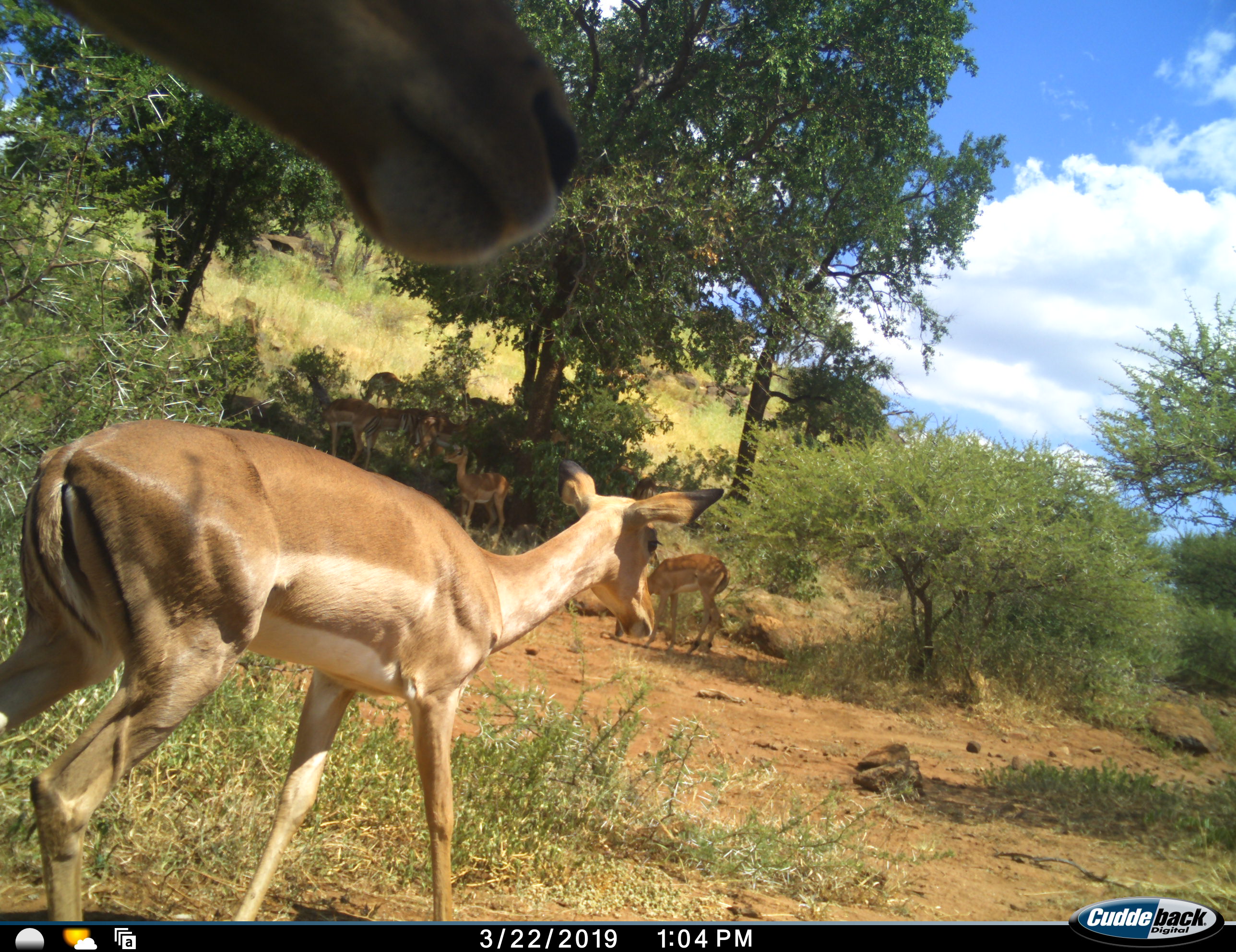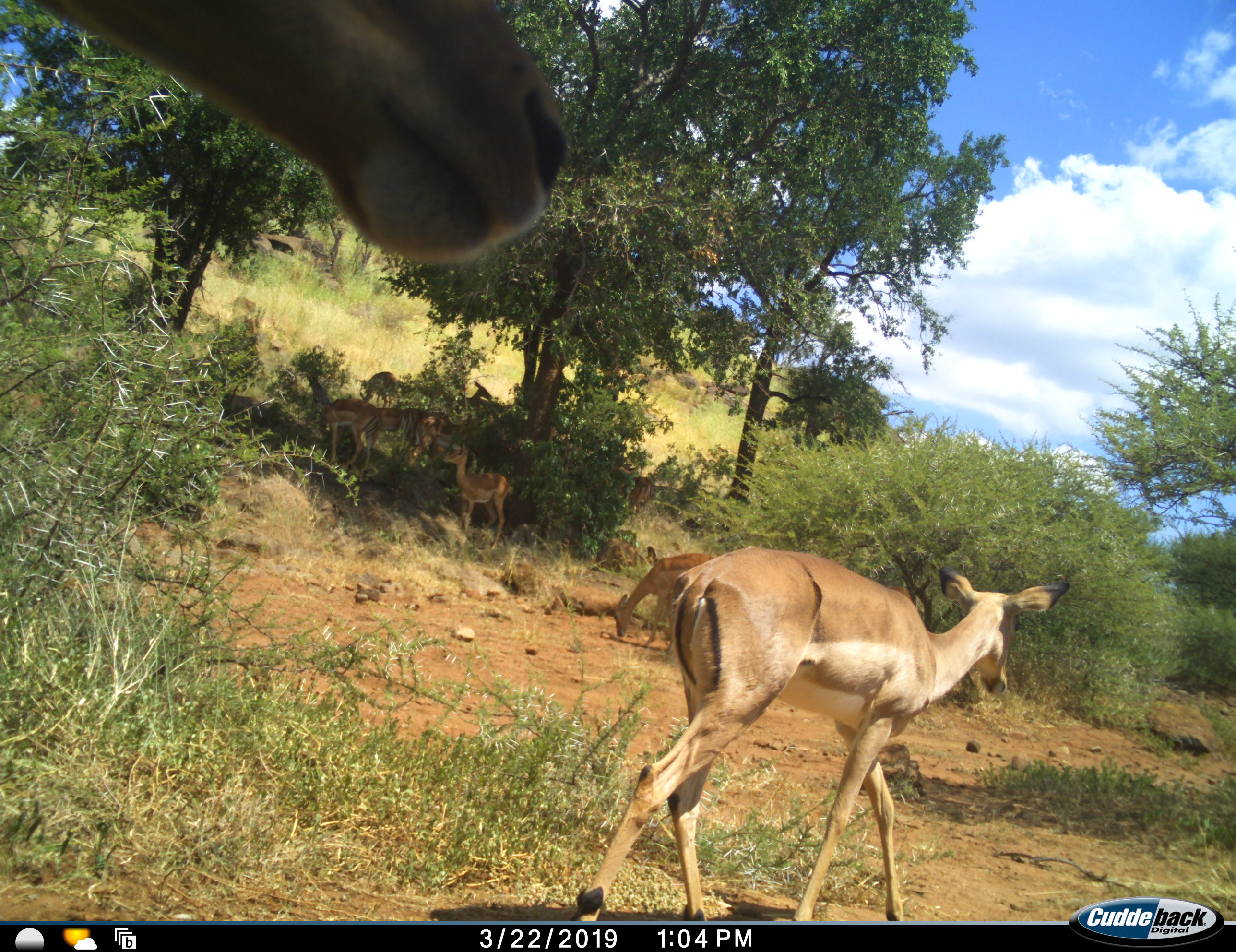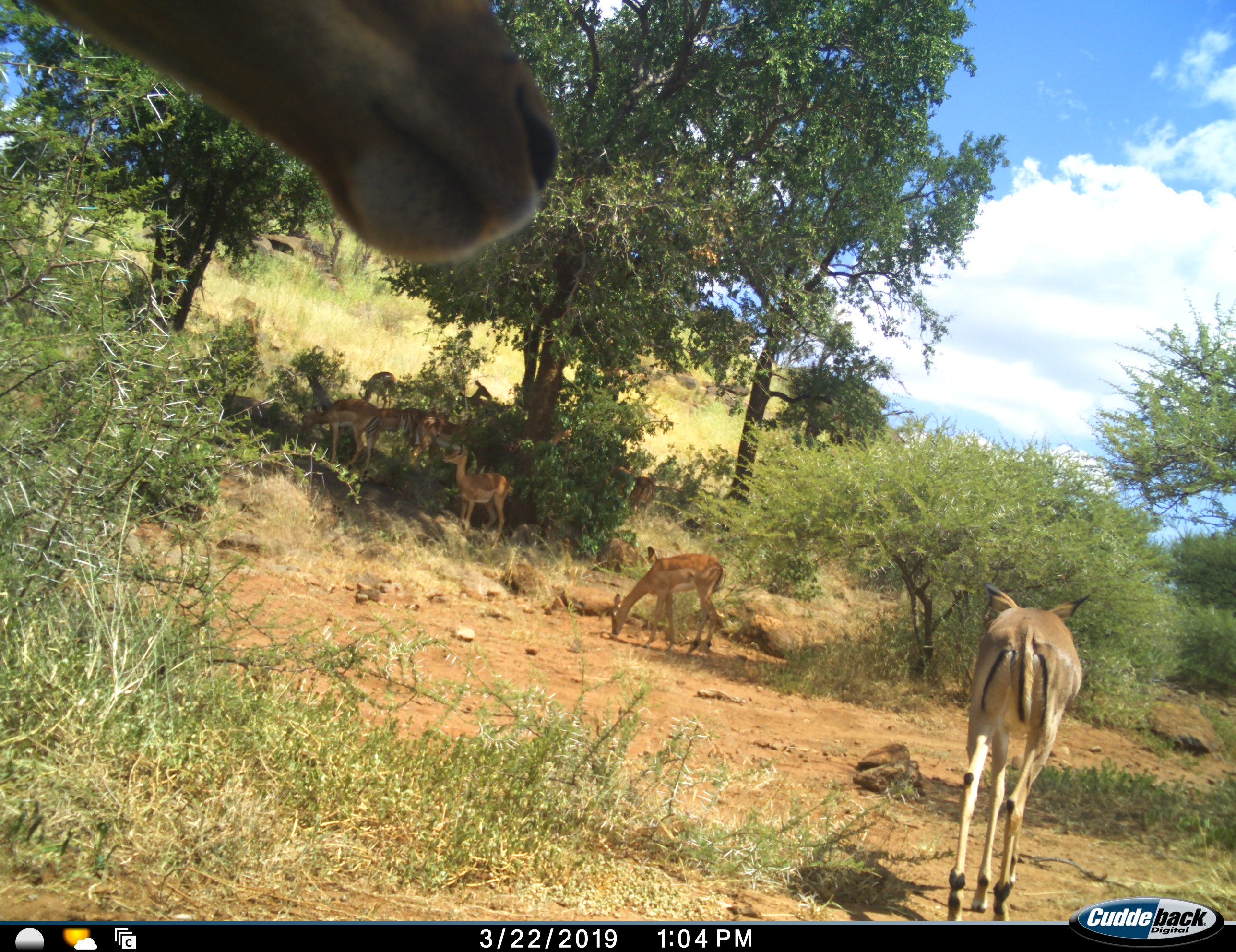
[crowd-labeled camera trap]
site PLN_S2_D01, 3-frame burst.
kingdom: Animalia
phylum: Chordata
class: Mammalia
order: Artiodactyla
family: Bovidae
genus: Aepyceros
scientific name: Aepyceros melampus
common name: impala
Impala (Aepyceros melampus), count 10. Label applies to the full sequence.